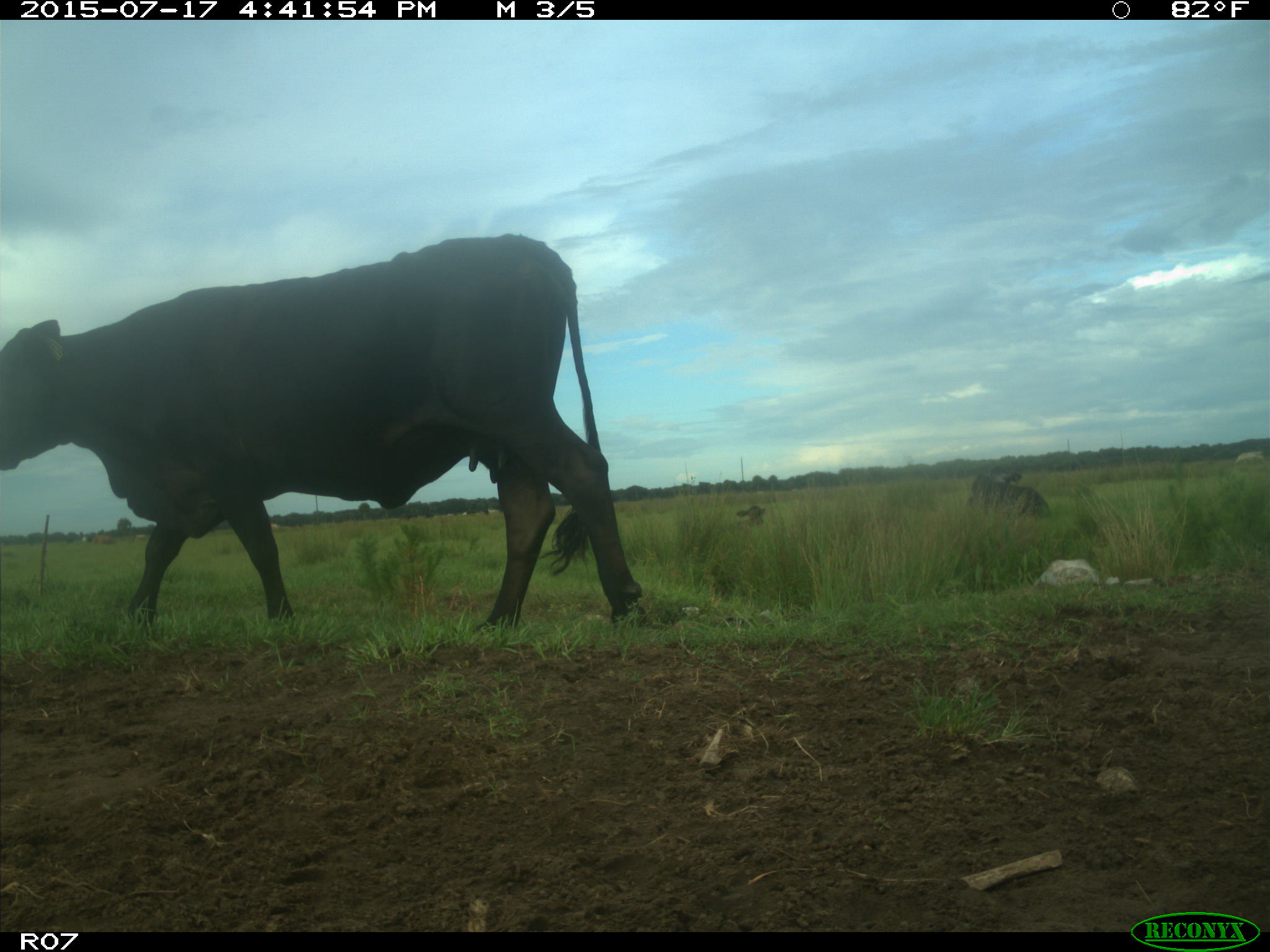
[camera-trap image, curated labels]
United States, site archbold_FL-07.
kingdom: Animalia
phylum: Chordata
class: Mammalia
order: Artiodactyla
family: Bovidae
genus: Bos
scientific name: Bos taurus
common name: domestic cow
Bos taurus (domestic cow).